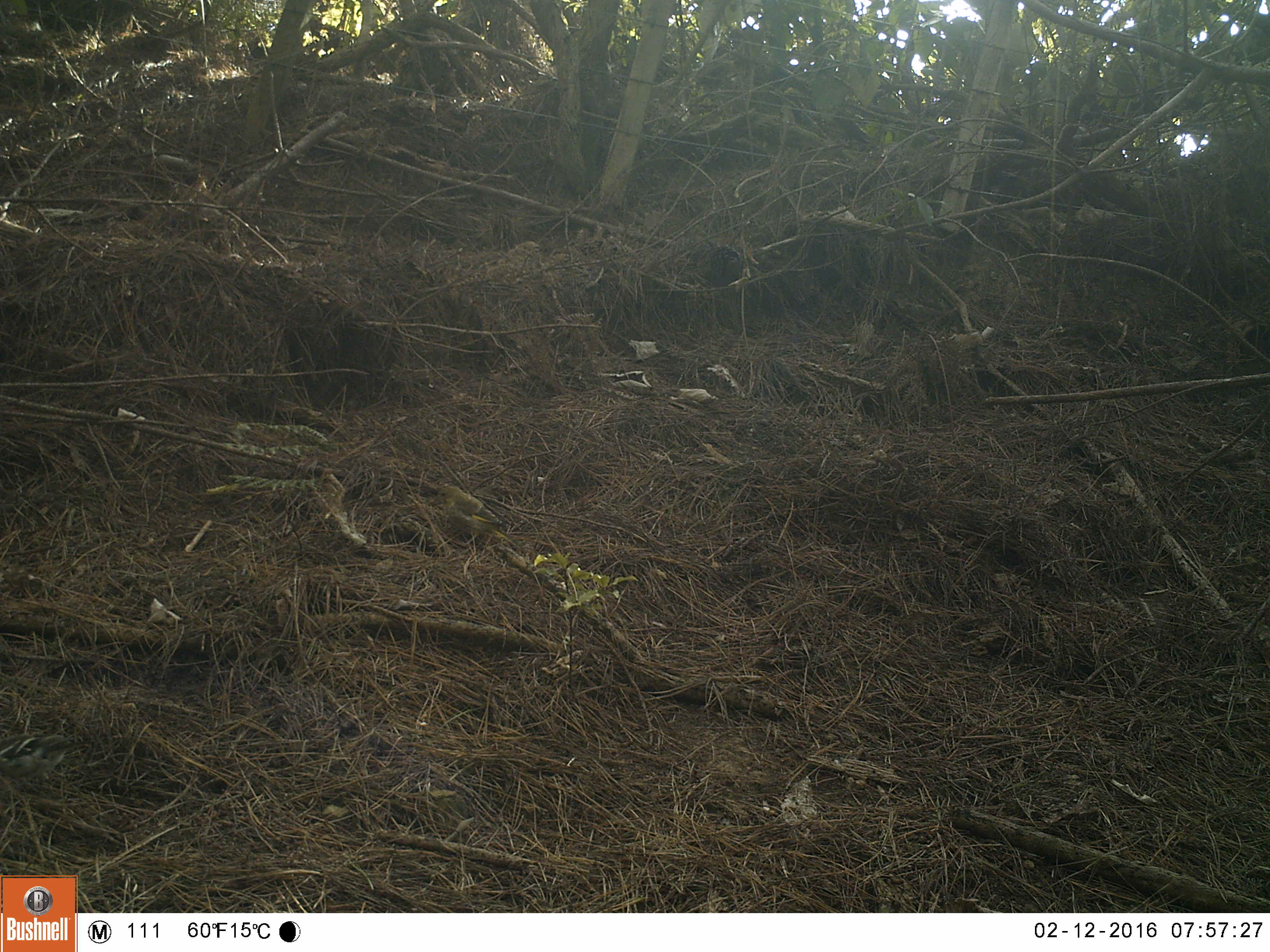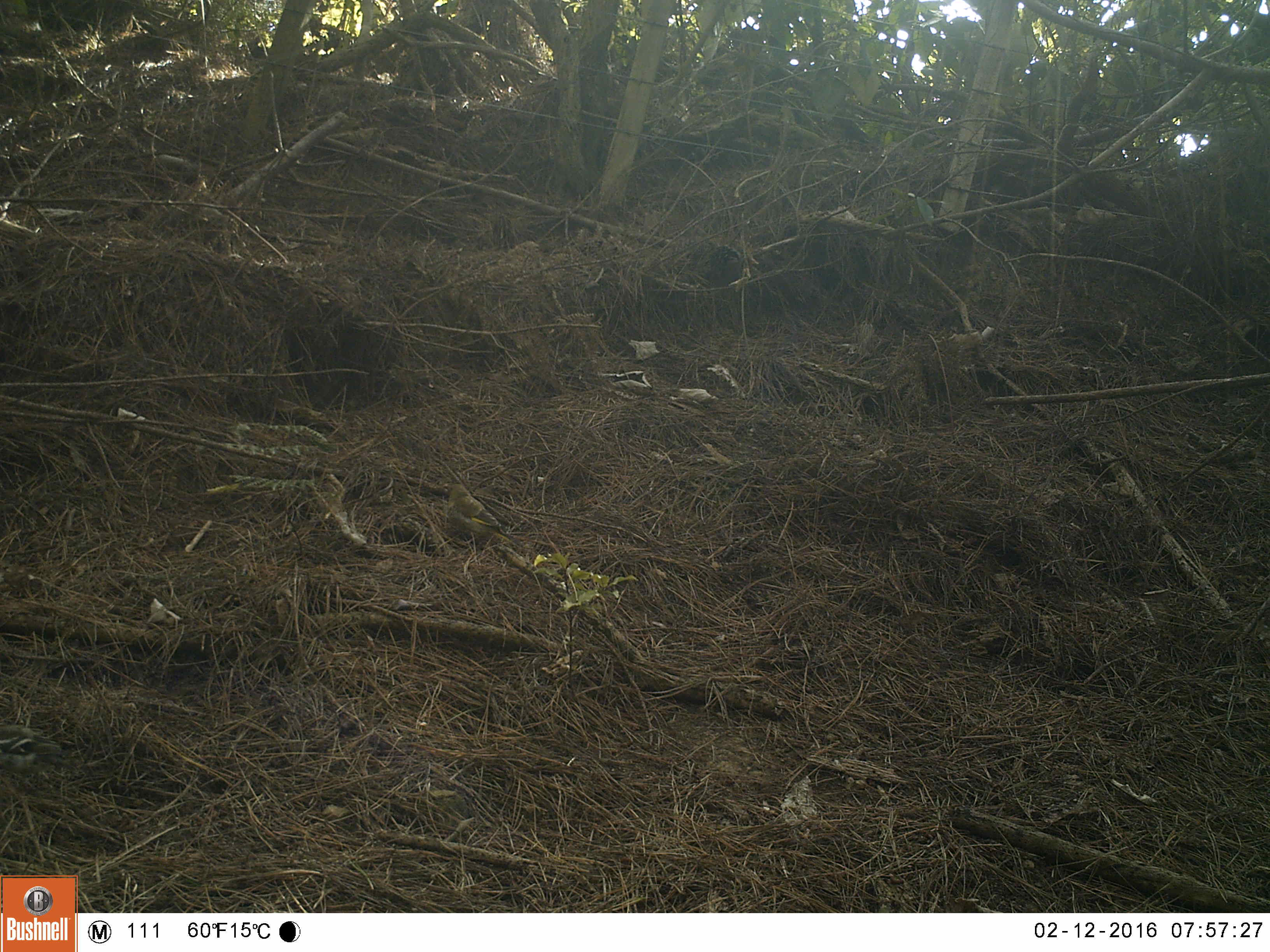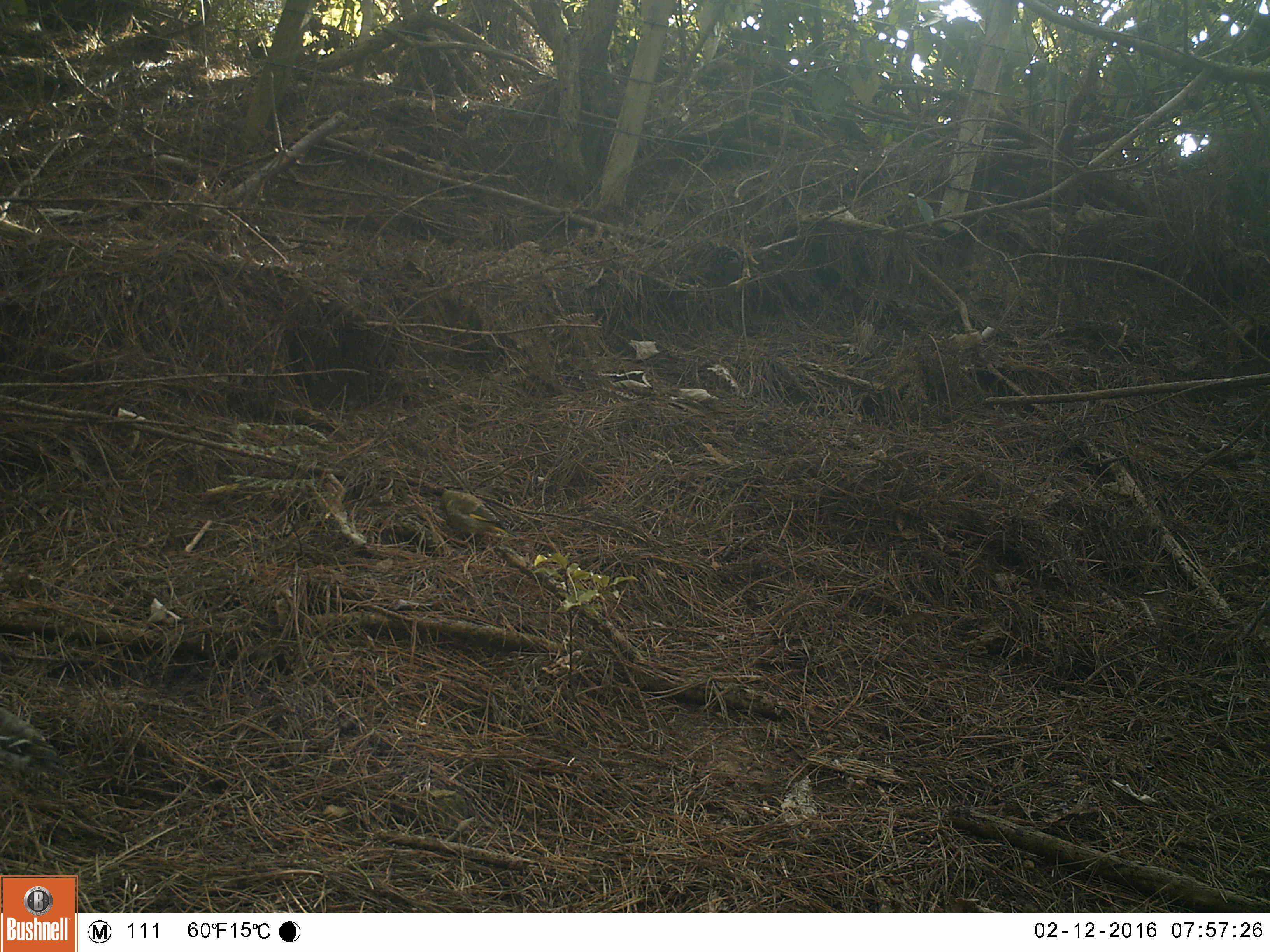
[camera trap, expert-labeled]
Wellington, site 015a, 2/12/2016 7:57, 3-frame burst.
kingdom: Animalia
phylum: Chordata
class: Aves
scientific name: Aves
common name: bird